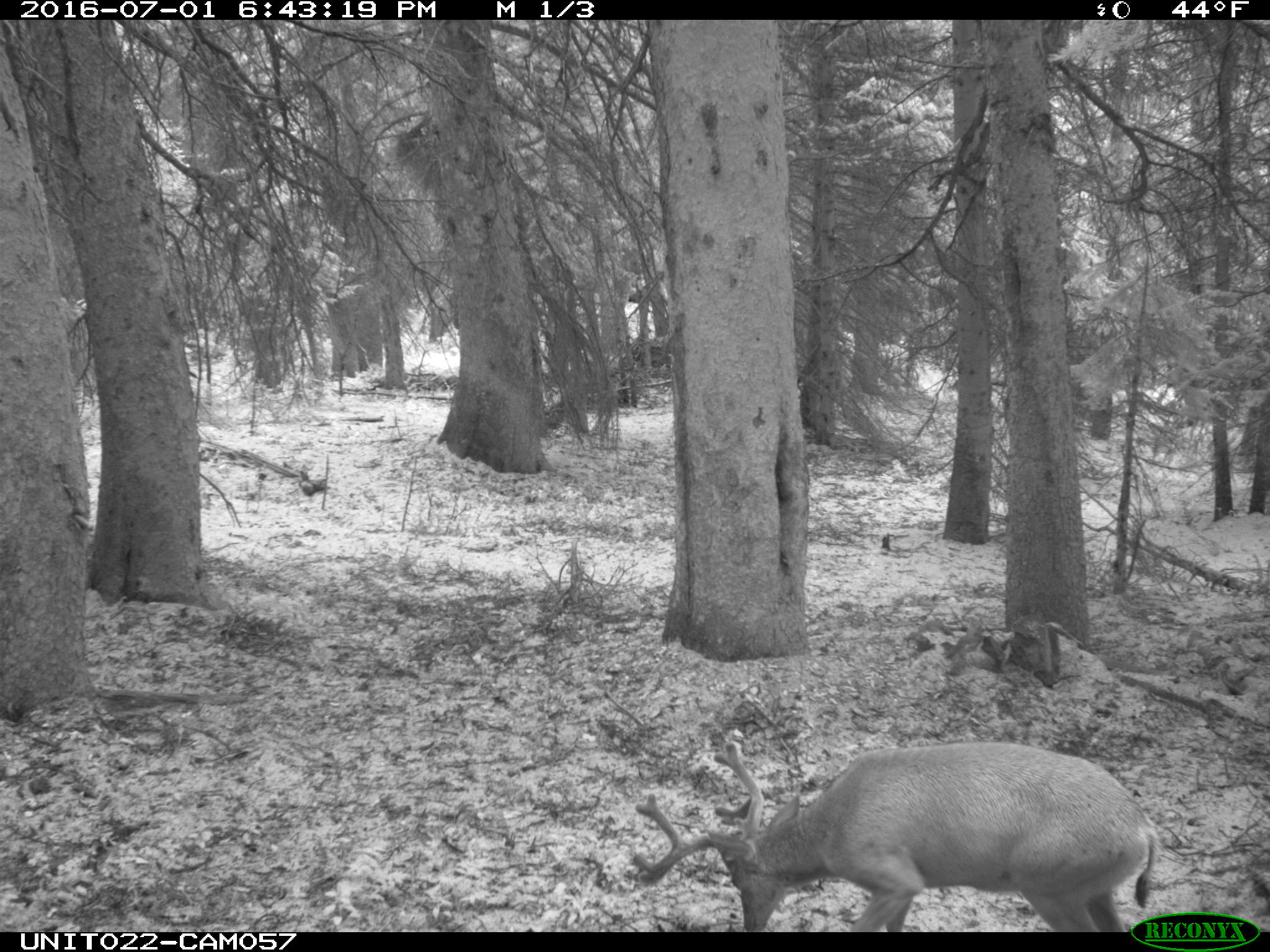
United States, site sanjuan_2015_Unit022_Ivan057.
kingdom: Animalia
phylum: Chordata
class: Mammalia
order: Artiodactyla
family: Cervidae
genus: Odocoileus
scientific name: Odocoileus hemionus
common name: mule deer